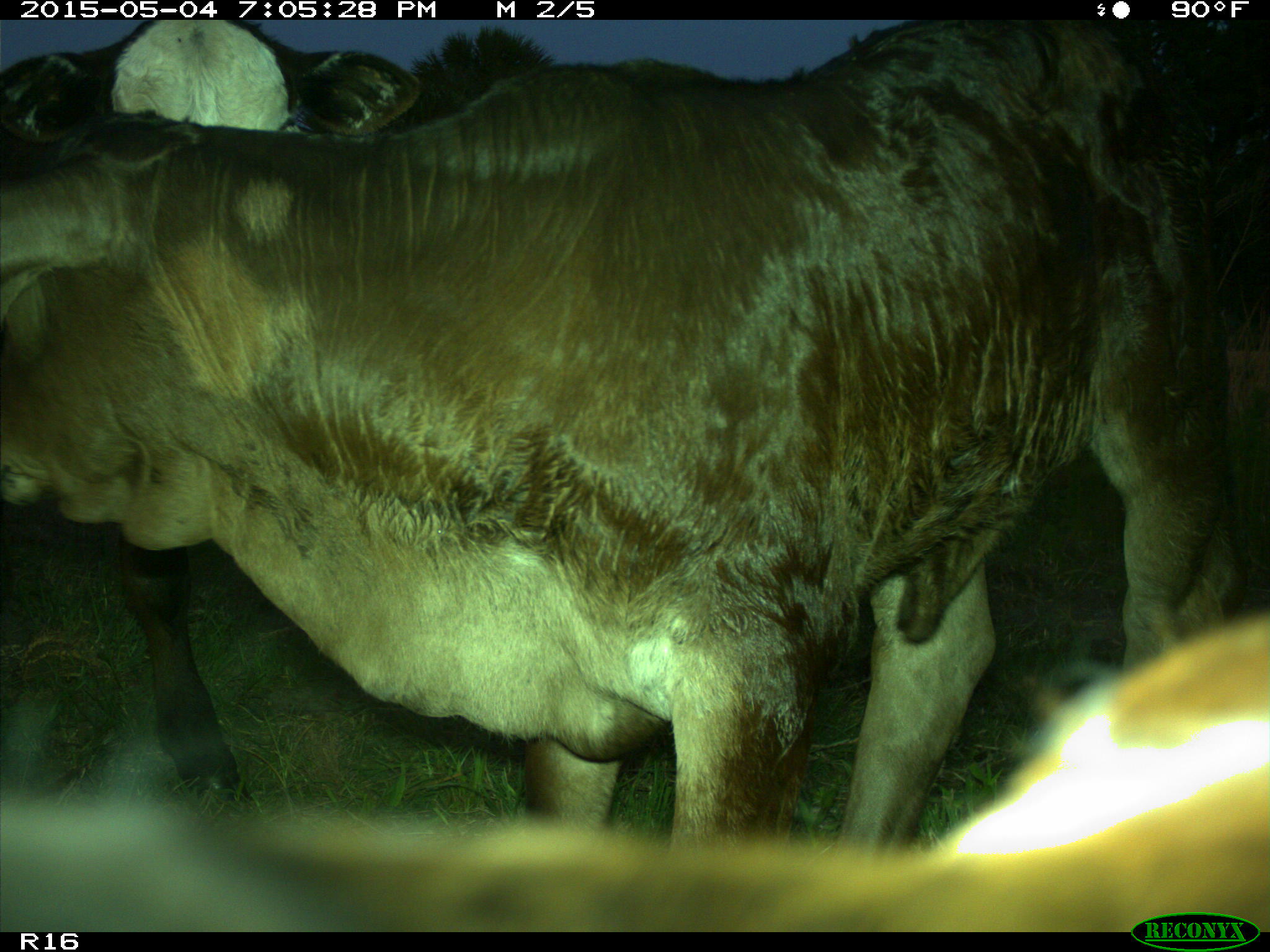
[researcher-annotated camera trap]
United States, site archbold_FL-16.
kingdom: Animalia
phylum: Chordata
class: Mammalia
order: Artiodactyla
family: Bovidae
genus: Bos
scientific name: Bos taurus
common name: domestic cow